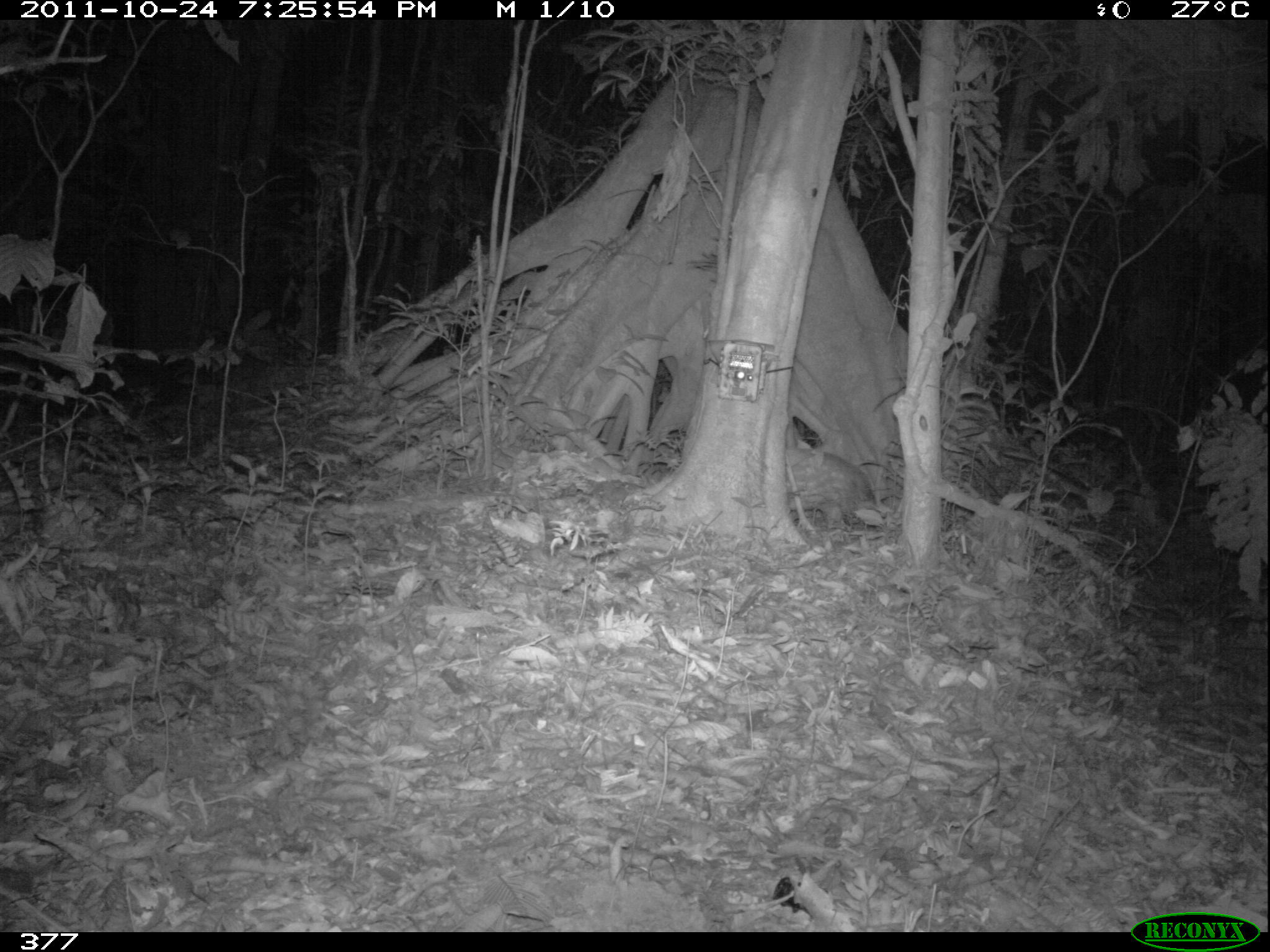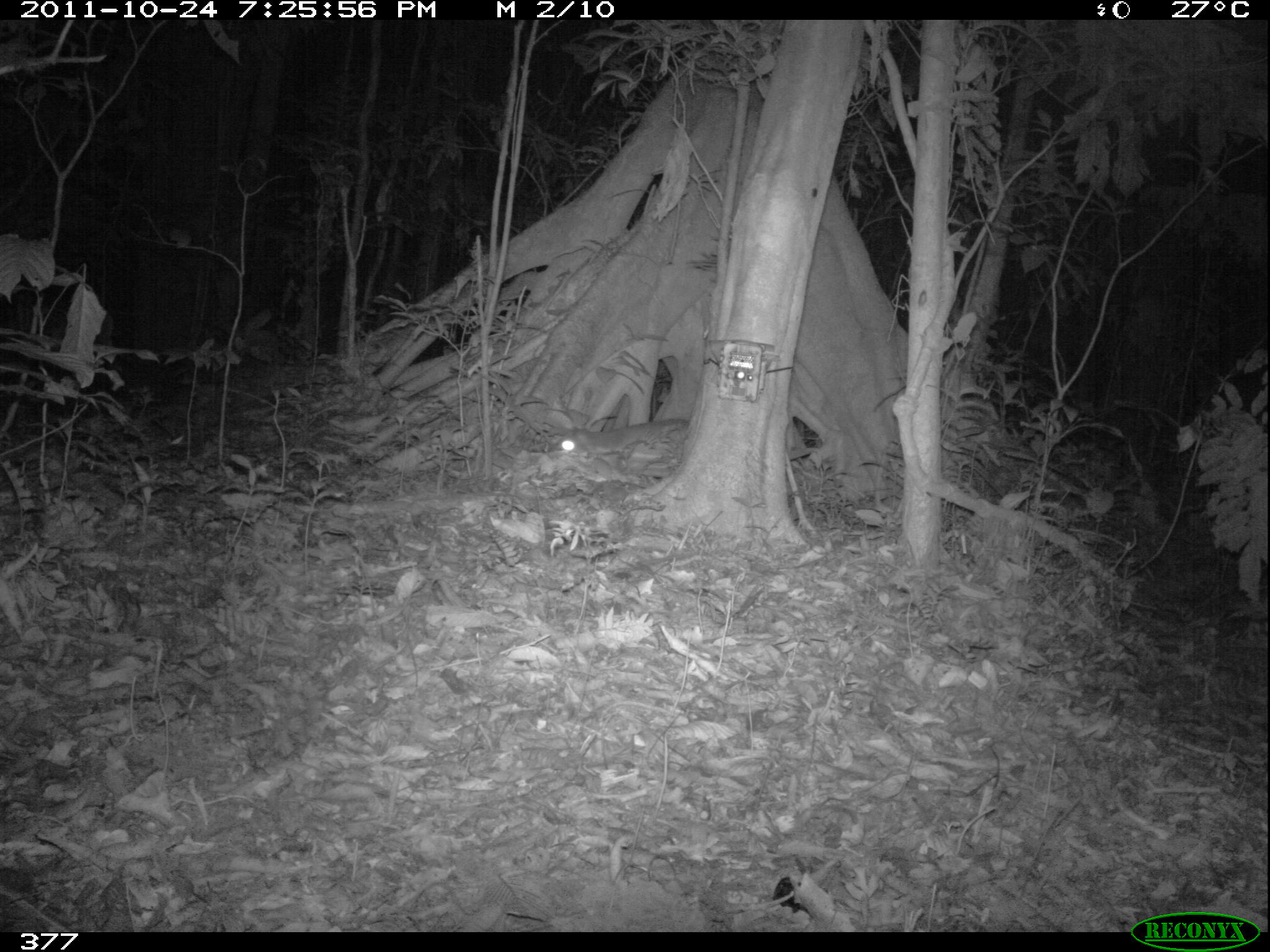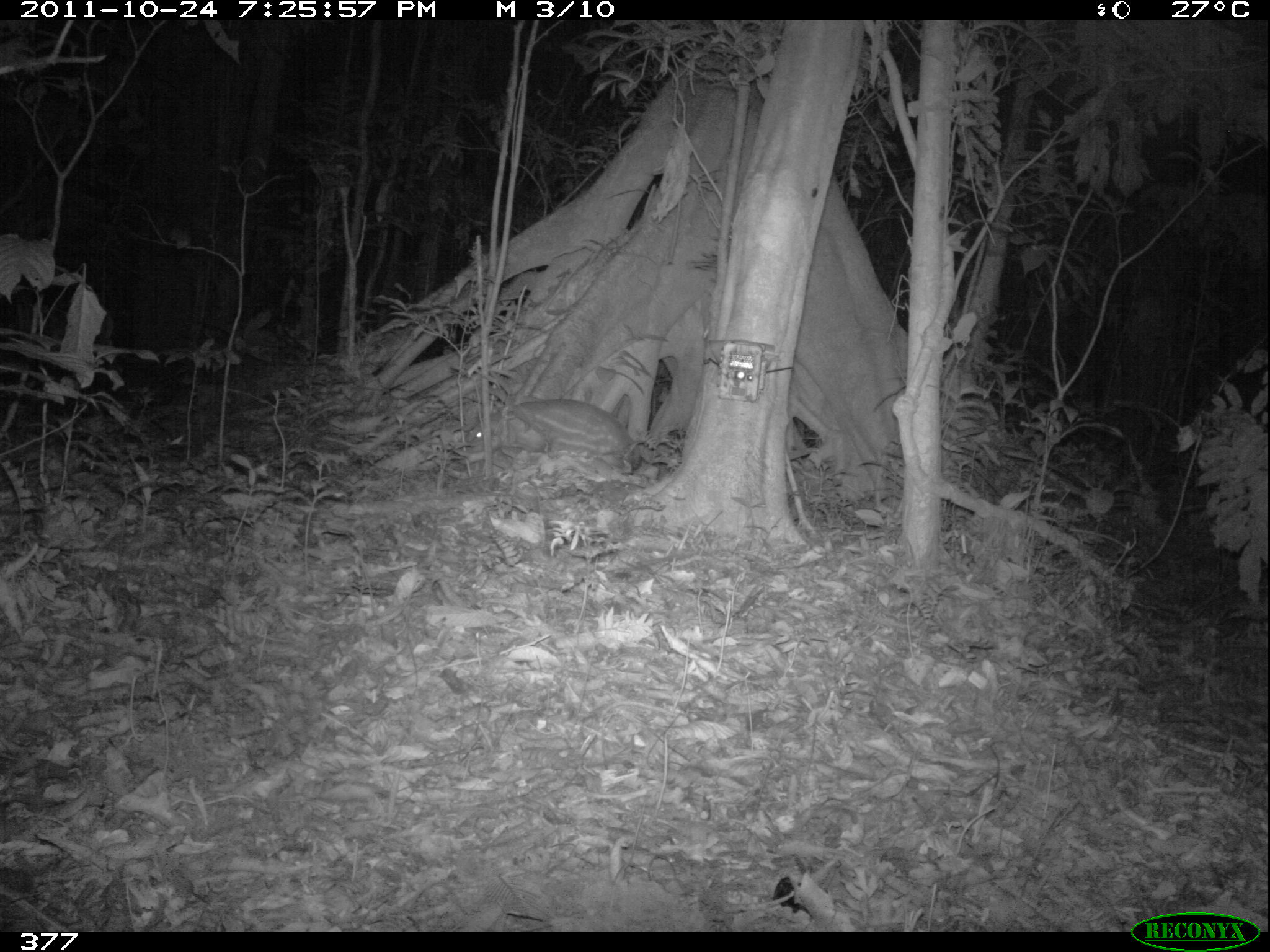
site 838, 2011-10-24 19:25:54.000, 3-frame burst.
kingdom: Animalia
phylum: Chordata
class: Mammalia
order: Rodentia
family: Cuniculidae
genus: Cuniculus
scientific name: Cuniculus paca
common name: spotted paca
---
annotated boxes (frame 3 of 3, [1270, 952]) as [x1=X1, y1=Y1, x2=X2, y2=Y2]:
cuniculus paca: [x1=465, y1=398, x2=640, y2=469]